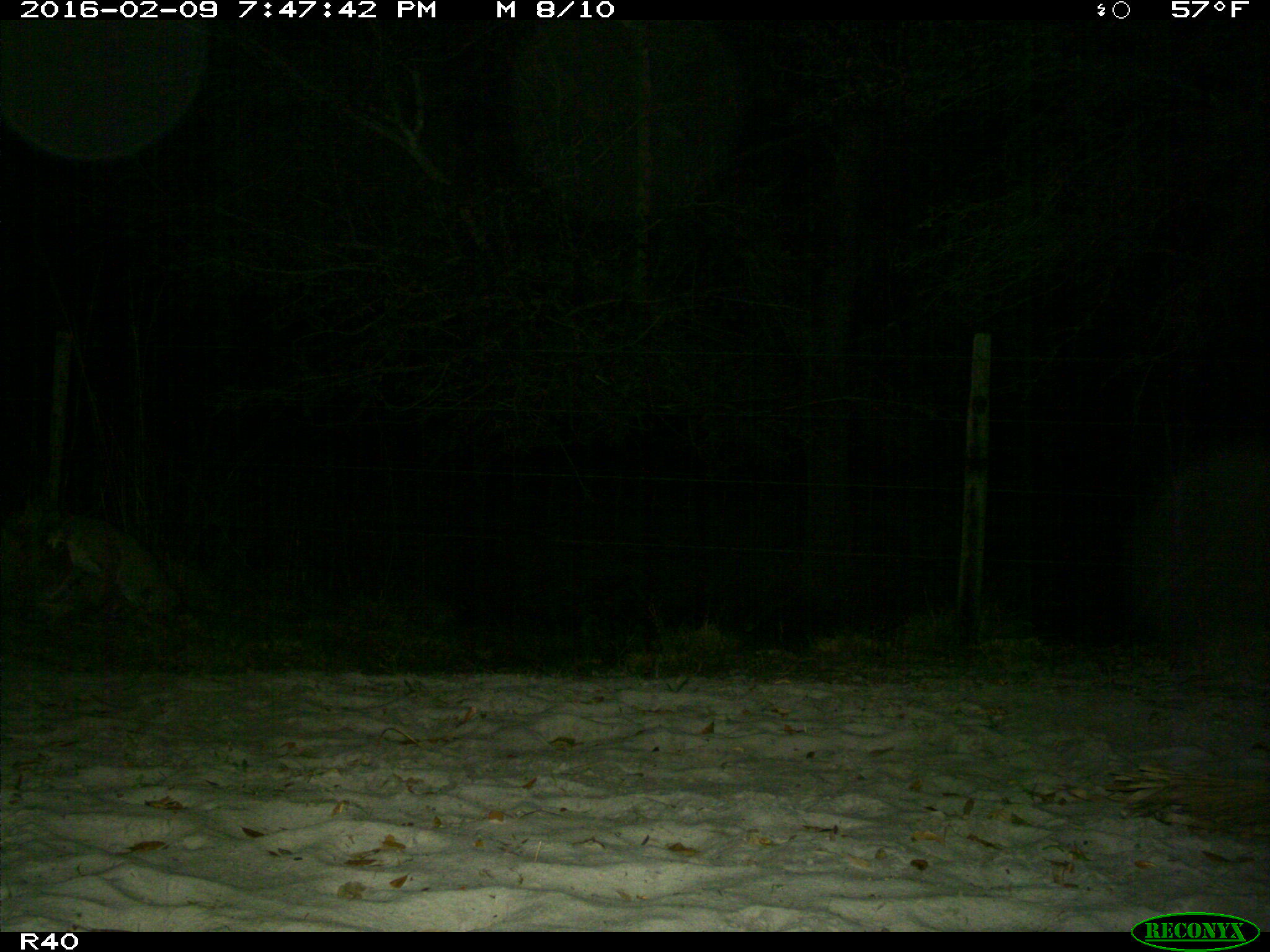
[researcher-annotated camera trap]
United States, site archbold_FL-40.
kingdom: Animalia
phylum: Chordata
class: Mammalia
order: Carnivora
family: Felidae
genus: Lynx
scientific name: Lynx rufus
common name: bobcat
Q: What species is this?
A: Lynx rufus (bobcat).